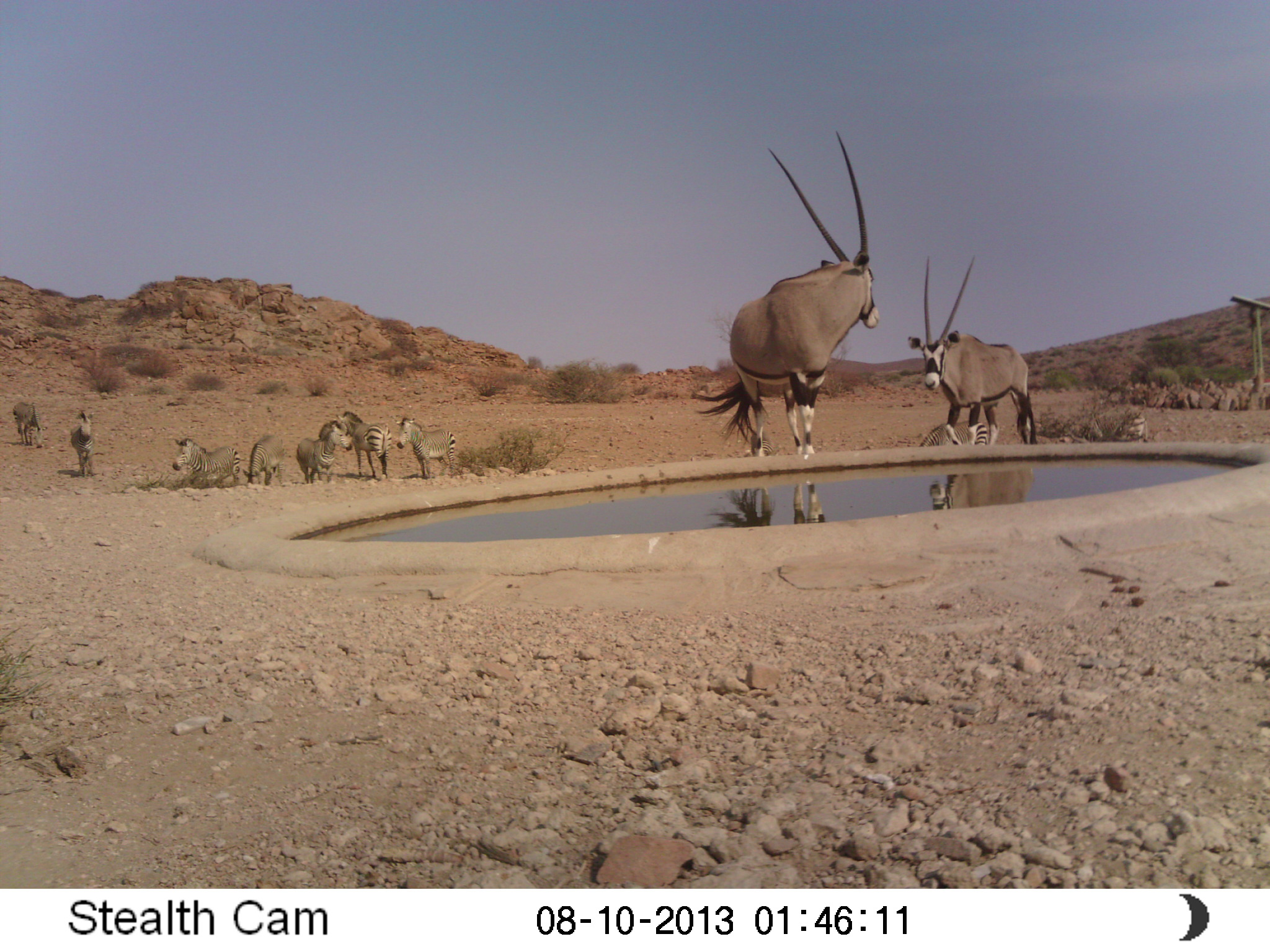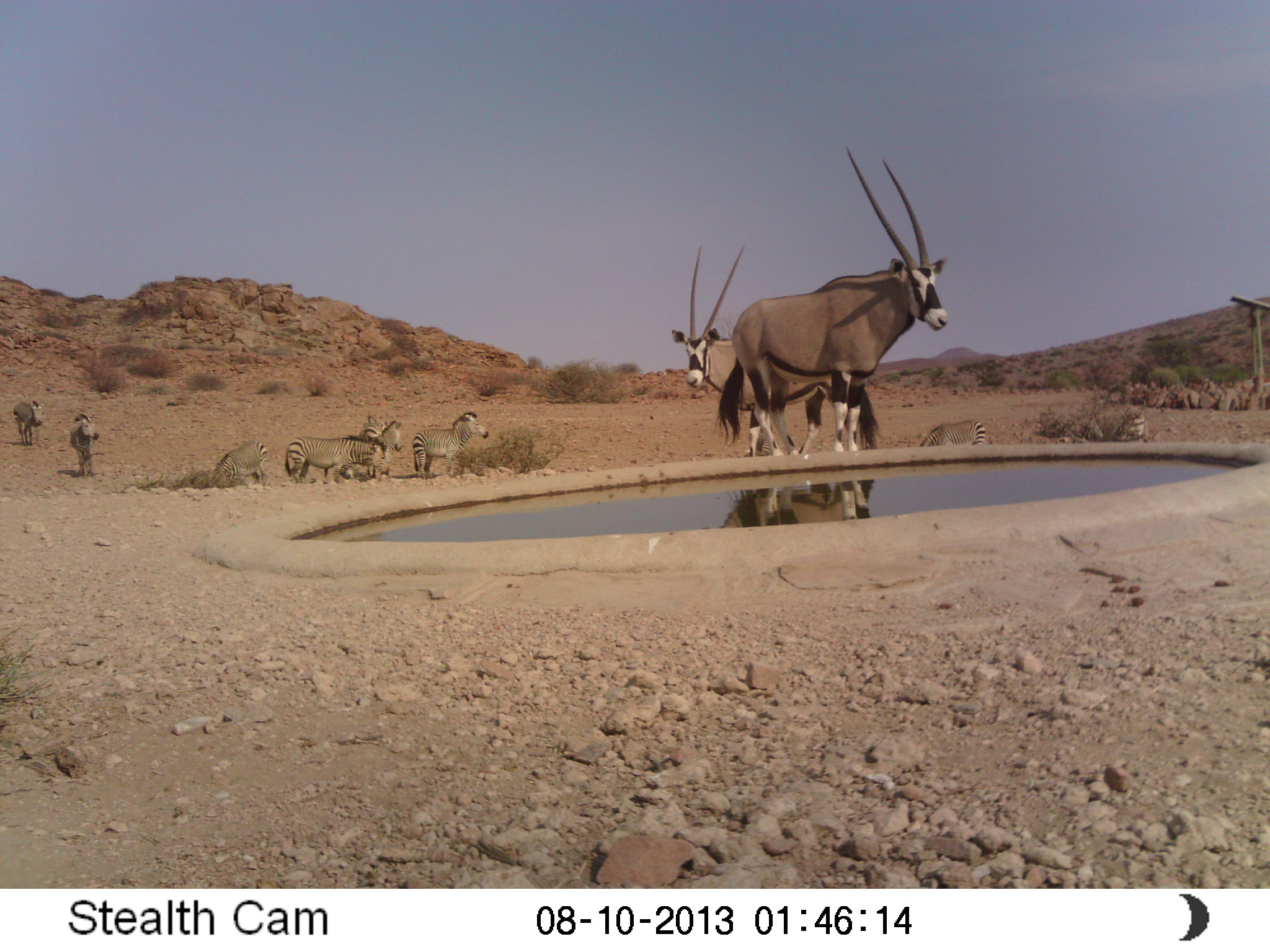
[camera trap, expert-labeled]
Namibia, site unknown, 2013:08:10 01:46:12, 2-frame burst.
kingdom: Animalia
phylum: Chordata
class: Mammalia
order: Artiodactyla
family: Bovidae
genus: Oryx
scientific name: Oryx gazella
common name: gemsbok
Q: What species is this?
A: Oryx gazella (gemsbok).